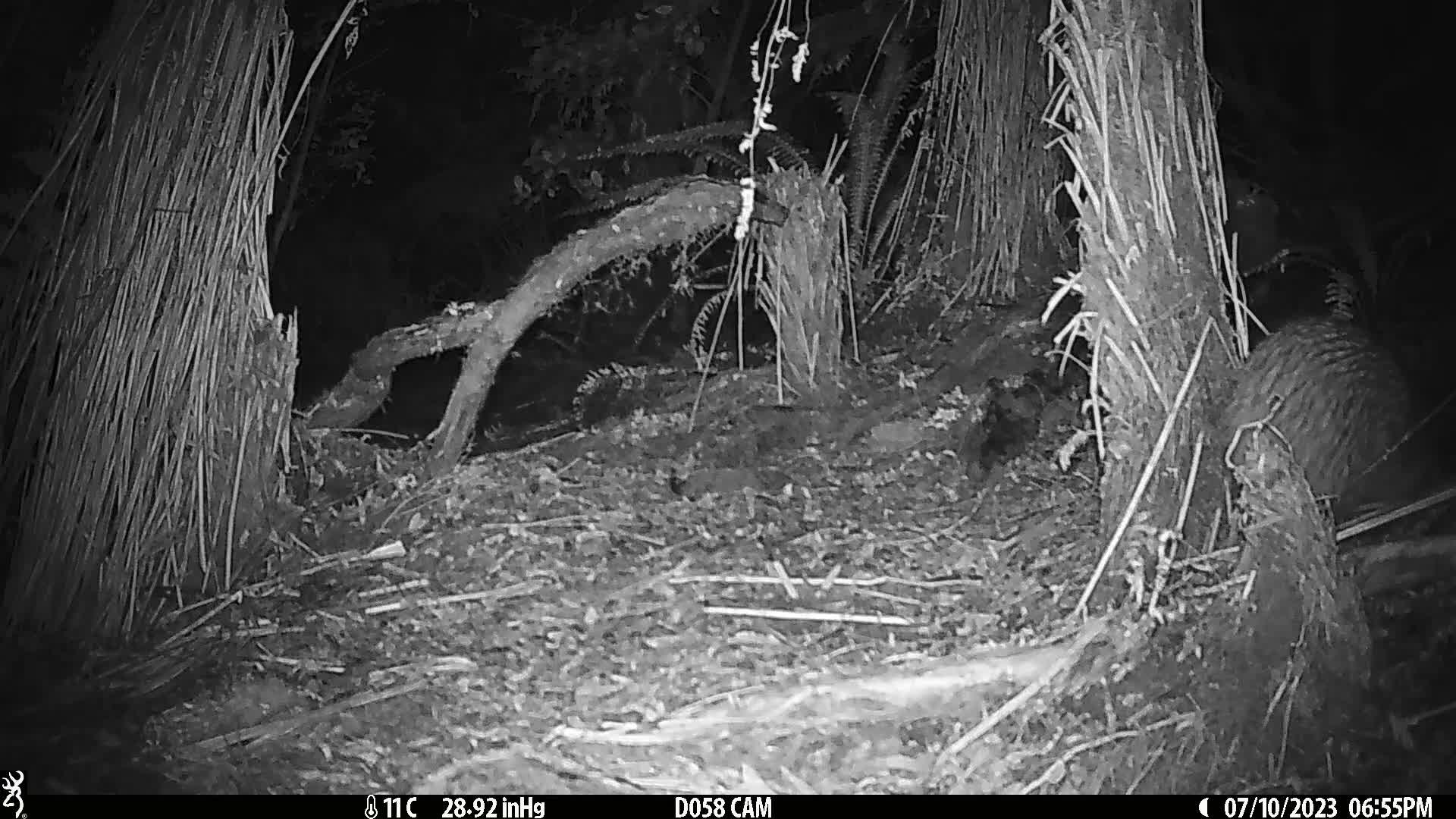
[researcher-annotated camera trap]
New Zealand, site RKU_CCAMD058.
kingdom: Animalia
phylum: Chordata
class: Aves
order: Apterygiformes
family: Apterygidae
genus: Apteryx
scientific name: Apteryx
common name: kiwi